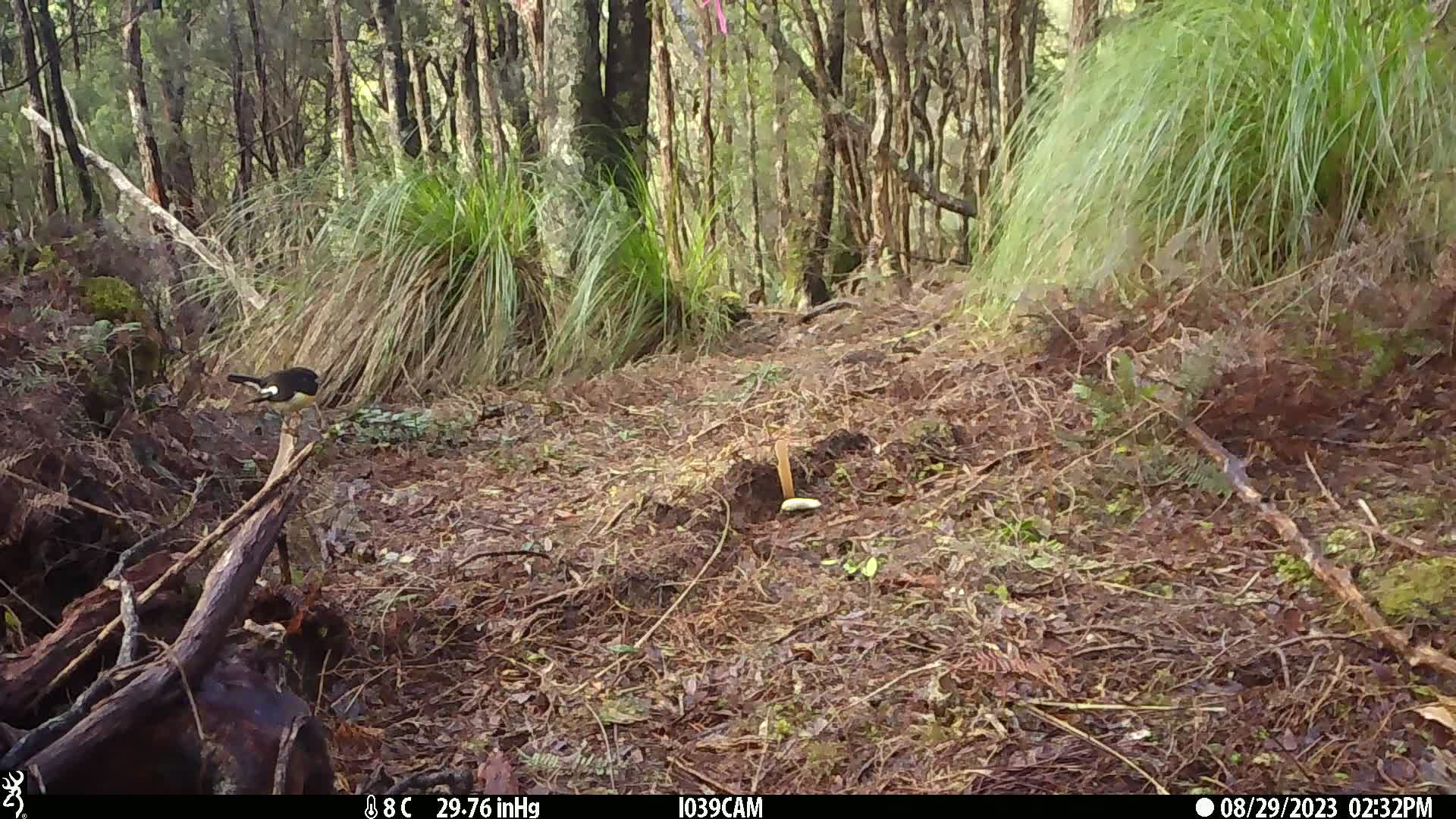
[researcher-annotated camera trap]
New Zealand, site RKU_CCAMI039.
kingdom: Animalia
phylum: Chordata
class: Aves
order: Passeriformes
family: Petroicidae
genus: Petroica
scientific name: Petroica macrocephala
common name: tomtit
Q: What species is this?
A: Tomtit (Petroica macrocephala).